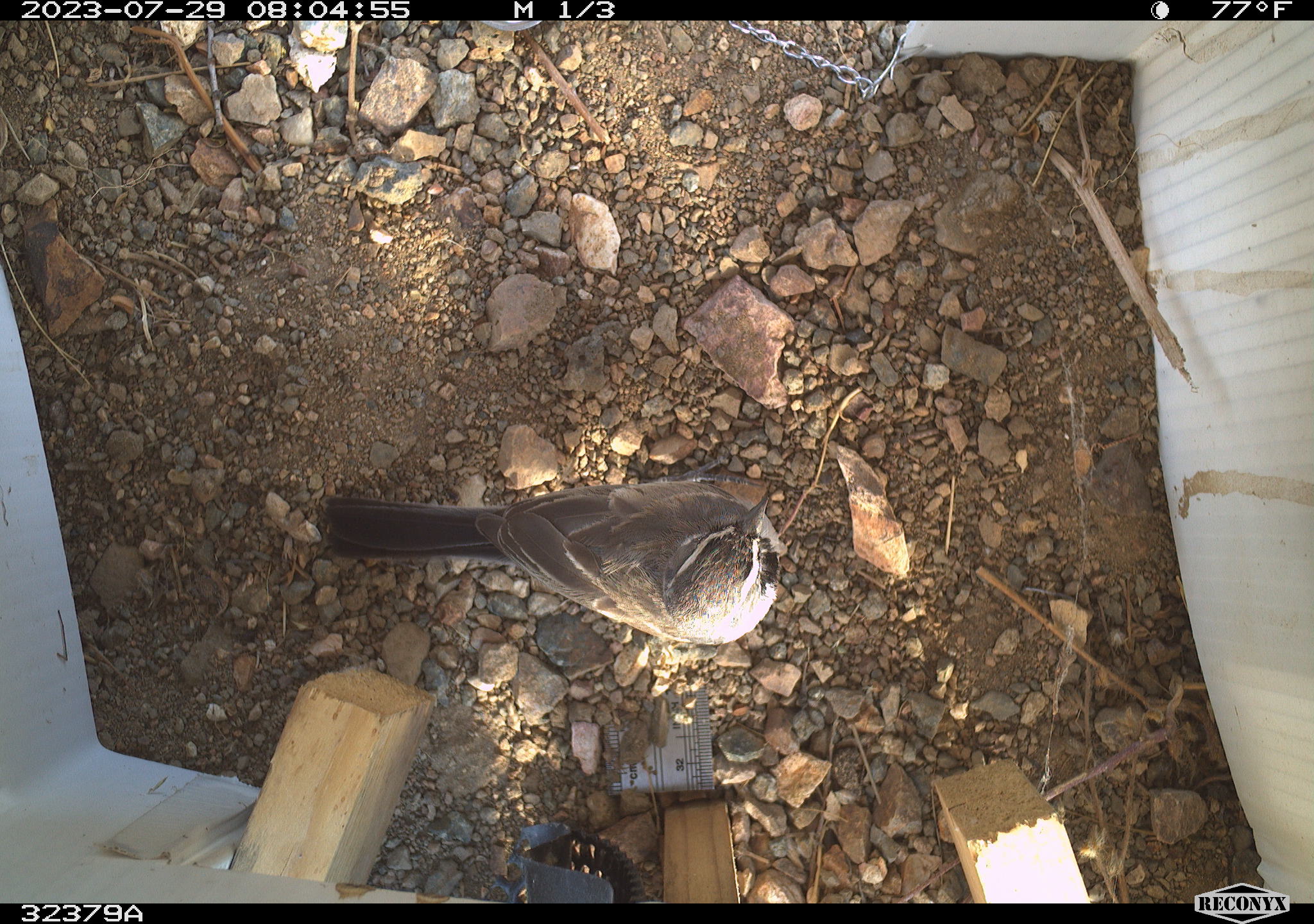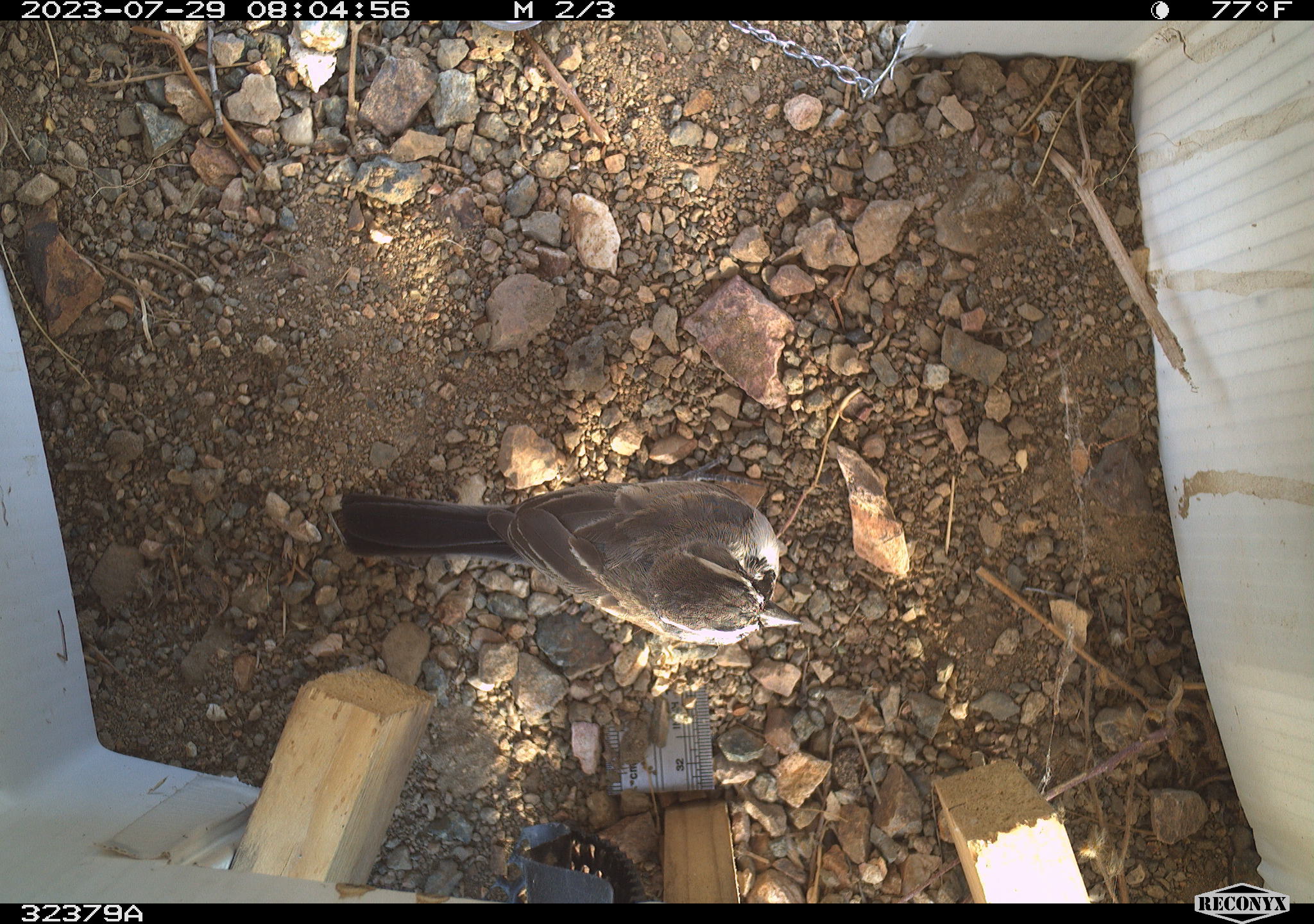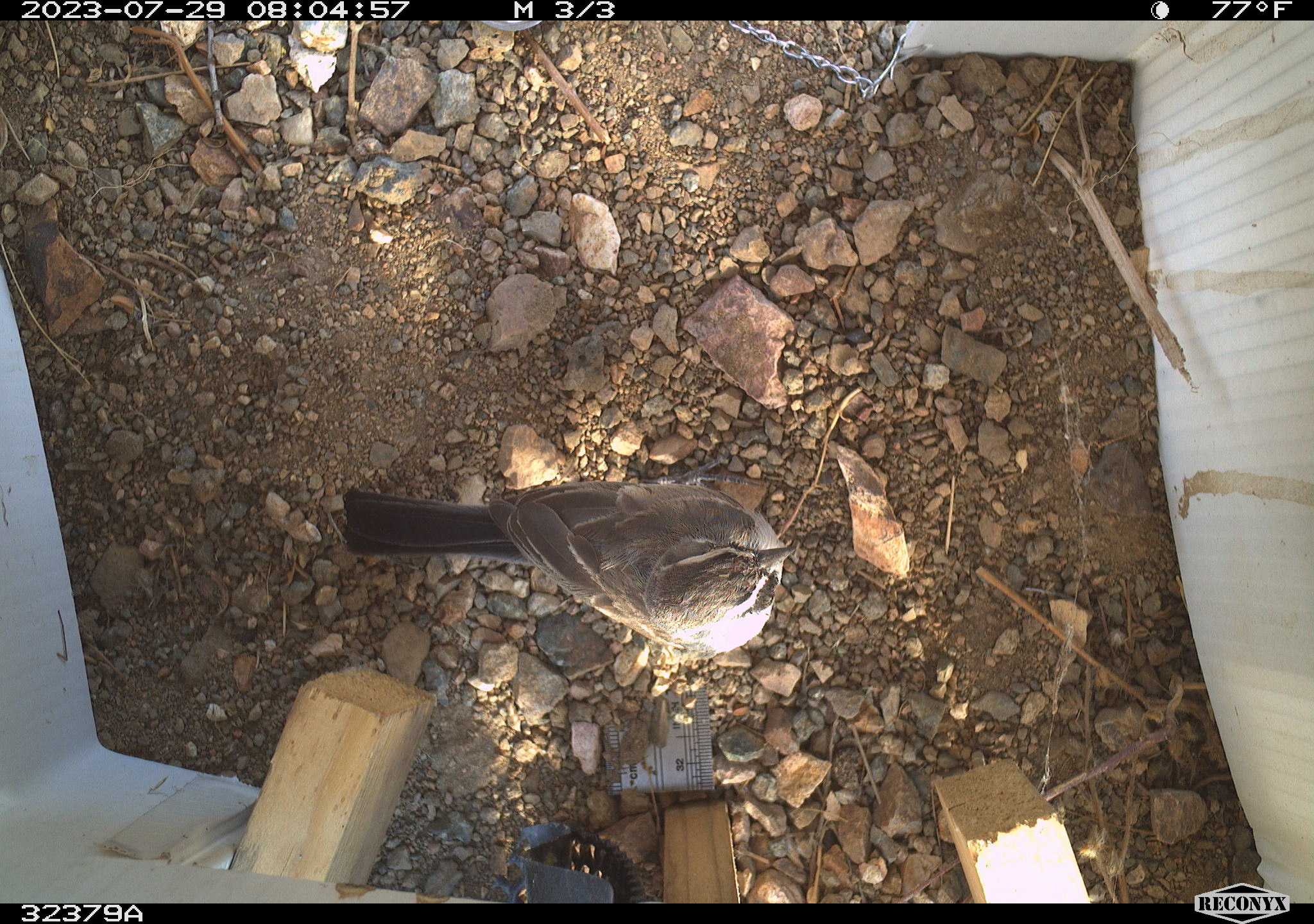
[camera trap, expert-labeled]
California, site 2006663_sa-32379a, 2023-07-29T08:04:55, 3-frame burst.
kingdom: Animalia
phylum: Chordata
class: Aves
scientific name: Aves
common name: bird